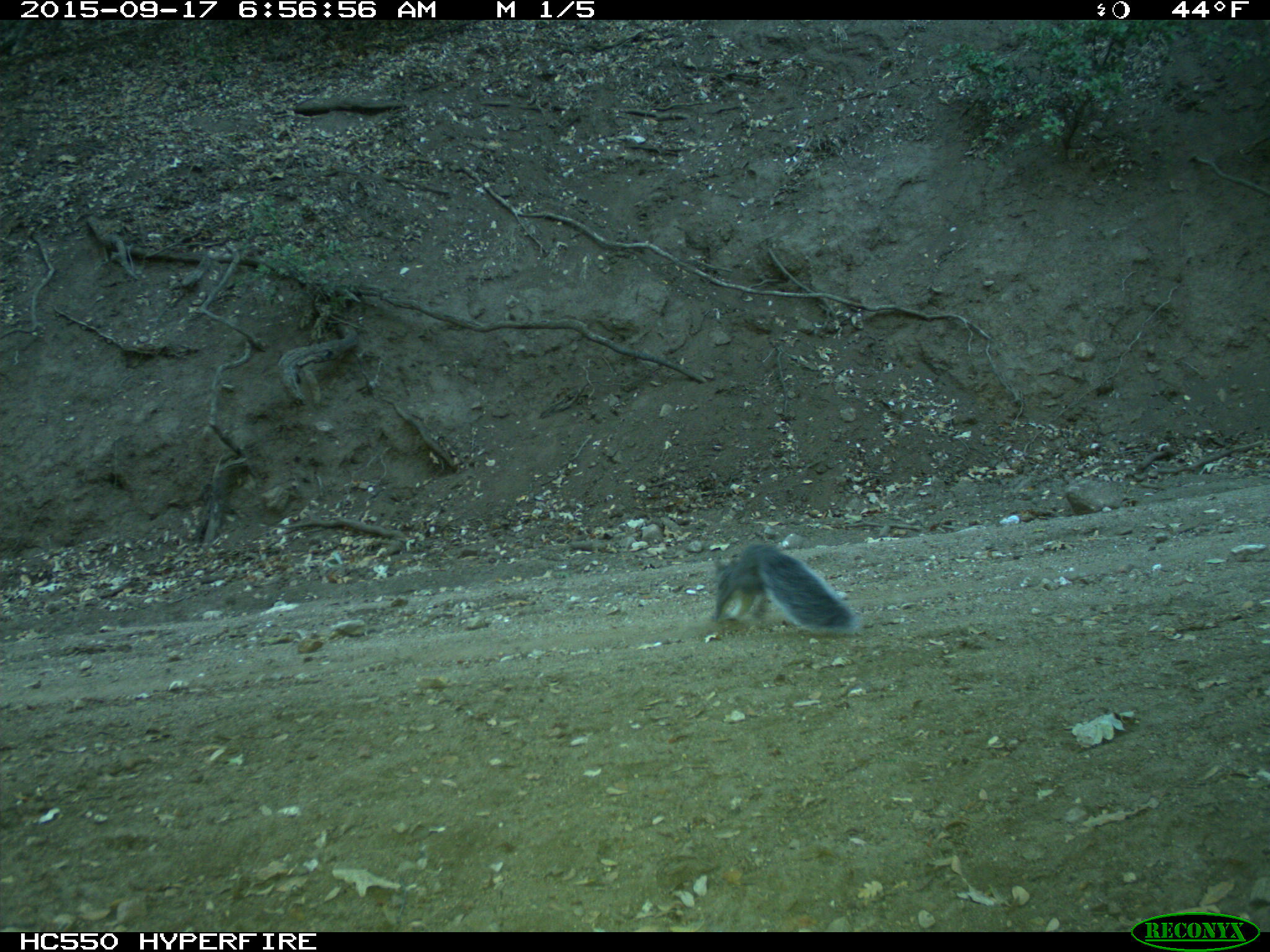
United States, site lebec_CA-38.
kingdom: Animalia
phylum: Chordata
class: Mammalia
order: Rodentia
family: Sciuridae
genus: Sciurus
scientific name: Sciurus carolinensis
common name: eastern gray squirrel